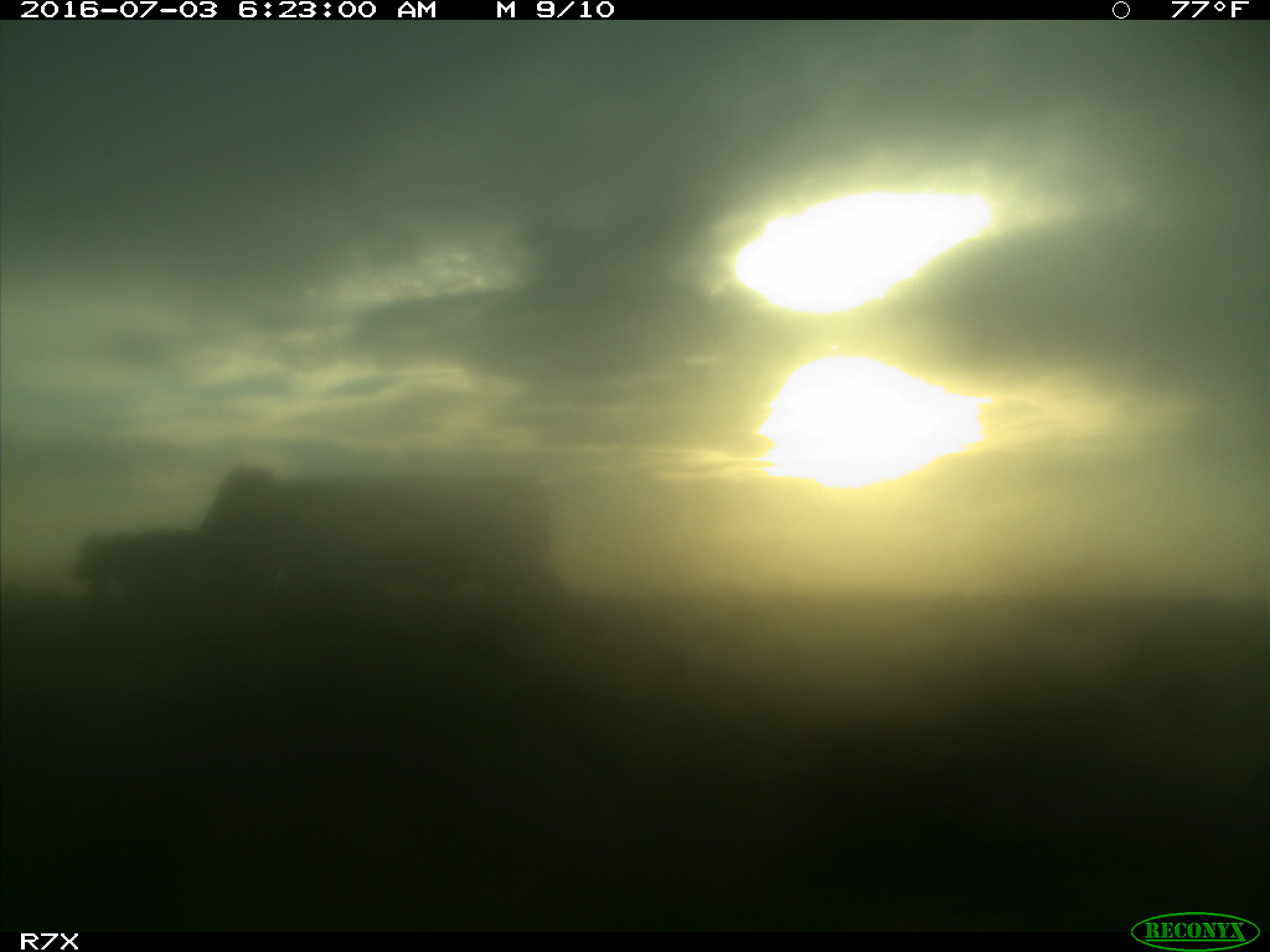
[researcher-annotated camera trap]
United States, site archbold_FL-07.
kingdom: Animalia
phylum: Chordata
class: Mammalia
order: Artiodactyla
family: Bovidae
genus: Bos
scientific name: Bos taurus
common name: domestic cow